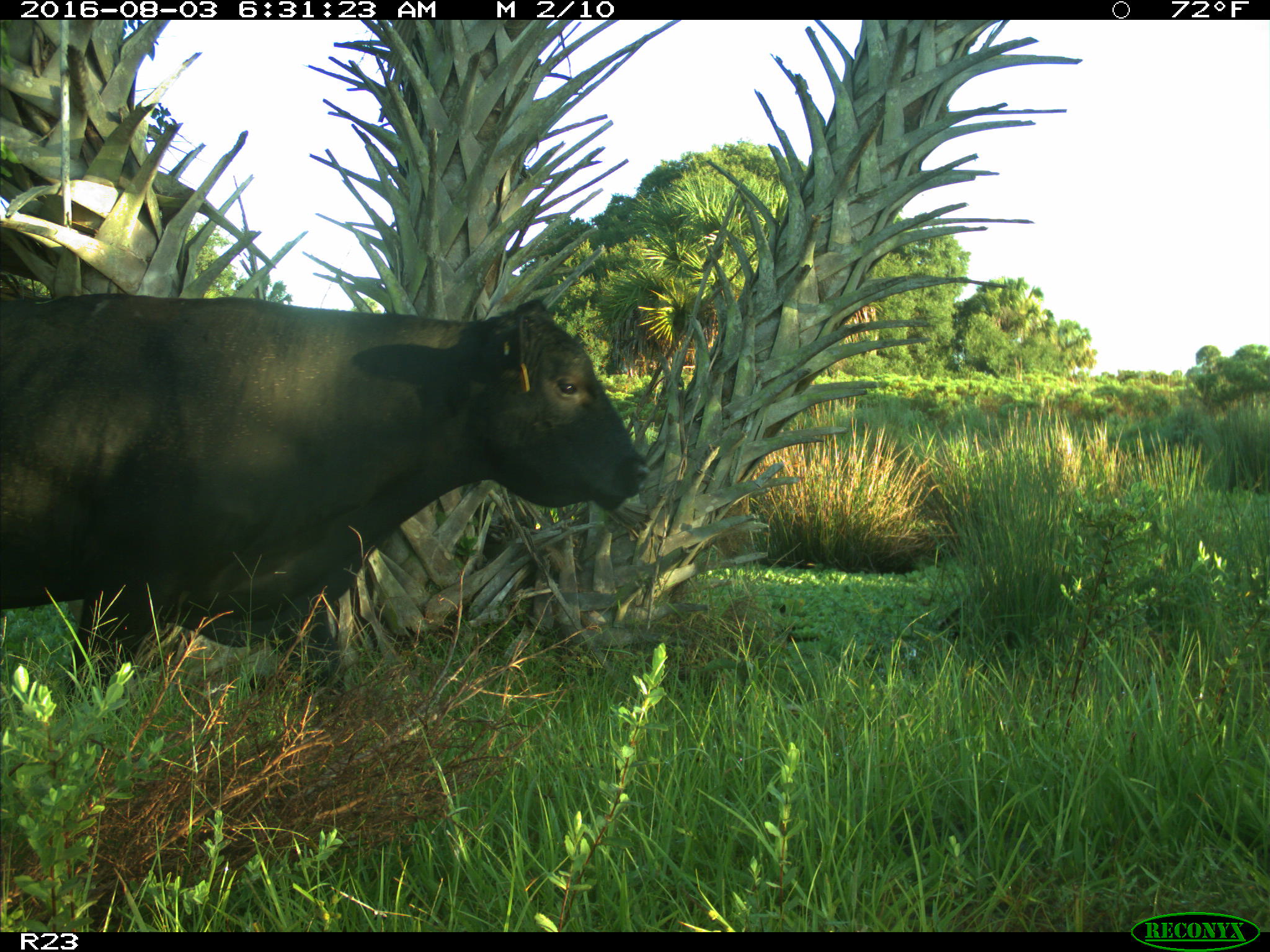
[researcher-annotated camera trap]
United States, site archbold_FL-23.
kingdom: Animalia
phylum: Chordata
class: Mammalia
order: Artiodactyla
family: Bovidae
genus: Bos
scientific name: Bos taurus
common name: domestic cow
Bos taurus (domestic cow).